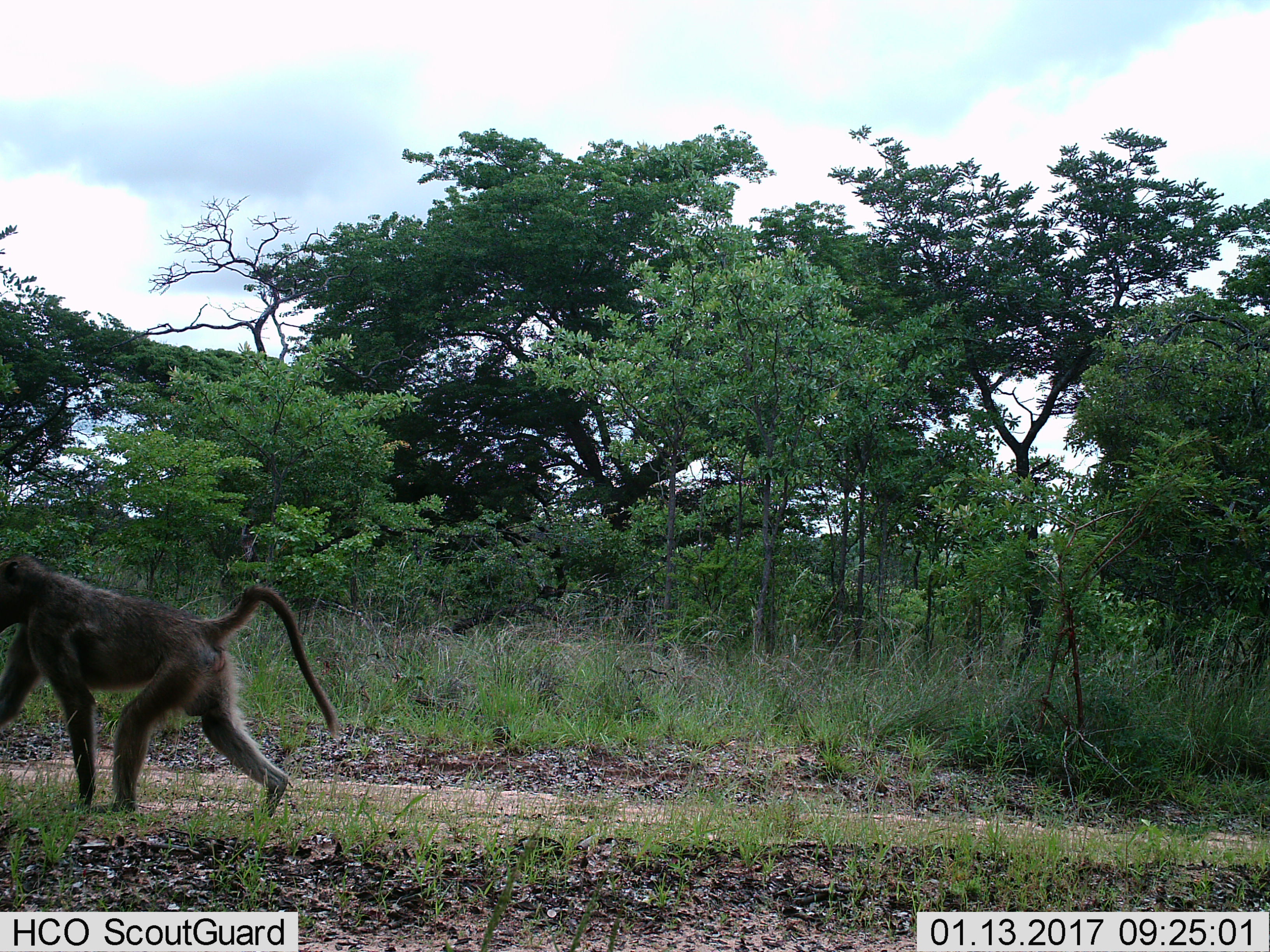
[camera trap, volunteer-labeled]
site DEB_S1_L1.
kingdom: Animalia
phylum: Chordata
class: Mammalia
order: Primates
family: Cercopithecidae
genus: Papio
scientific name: Papio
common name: baboon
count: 1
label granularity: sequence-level